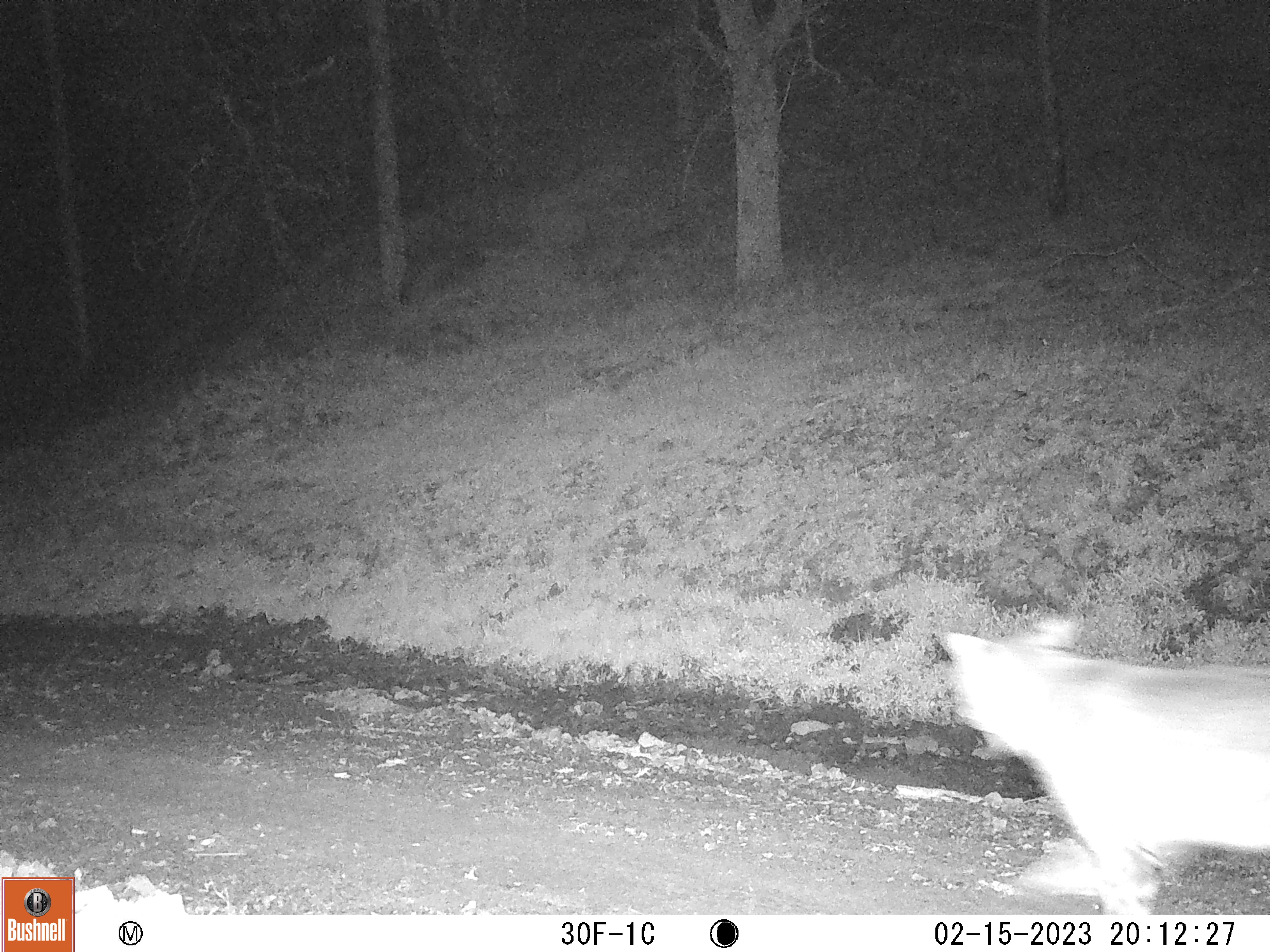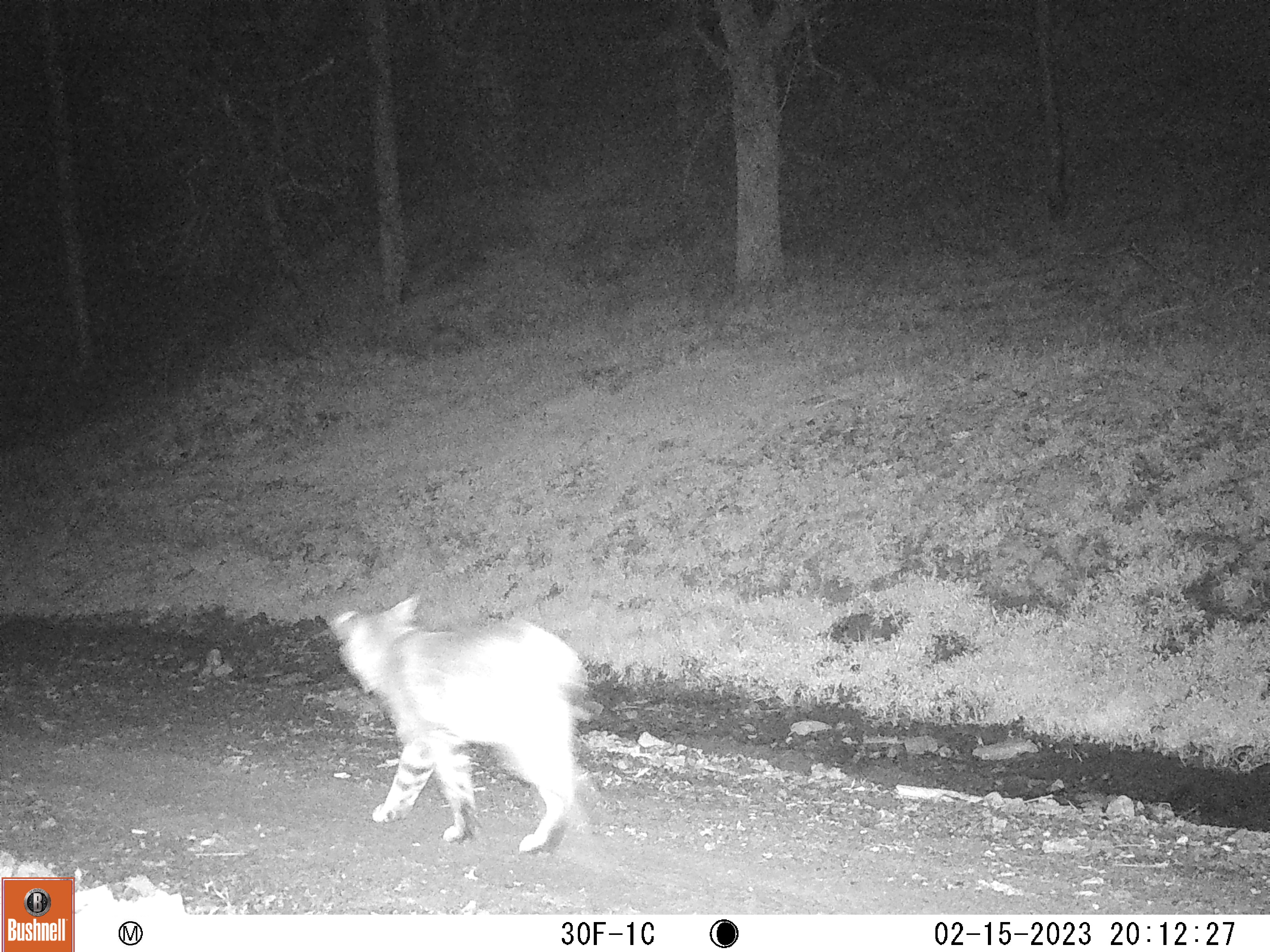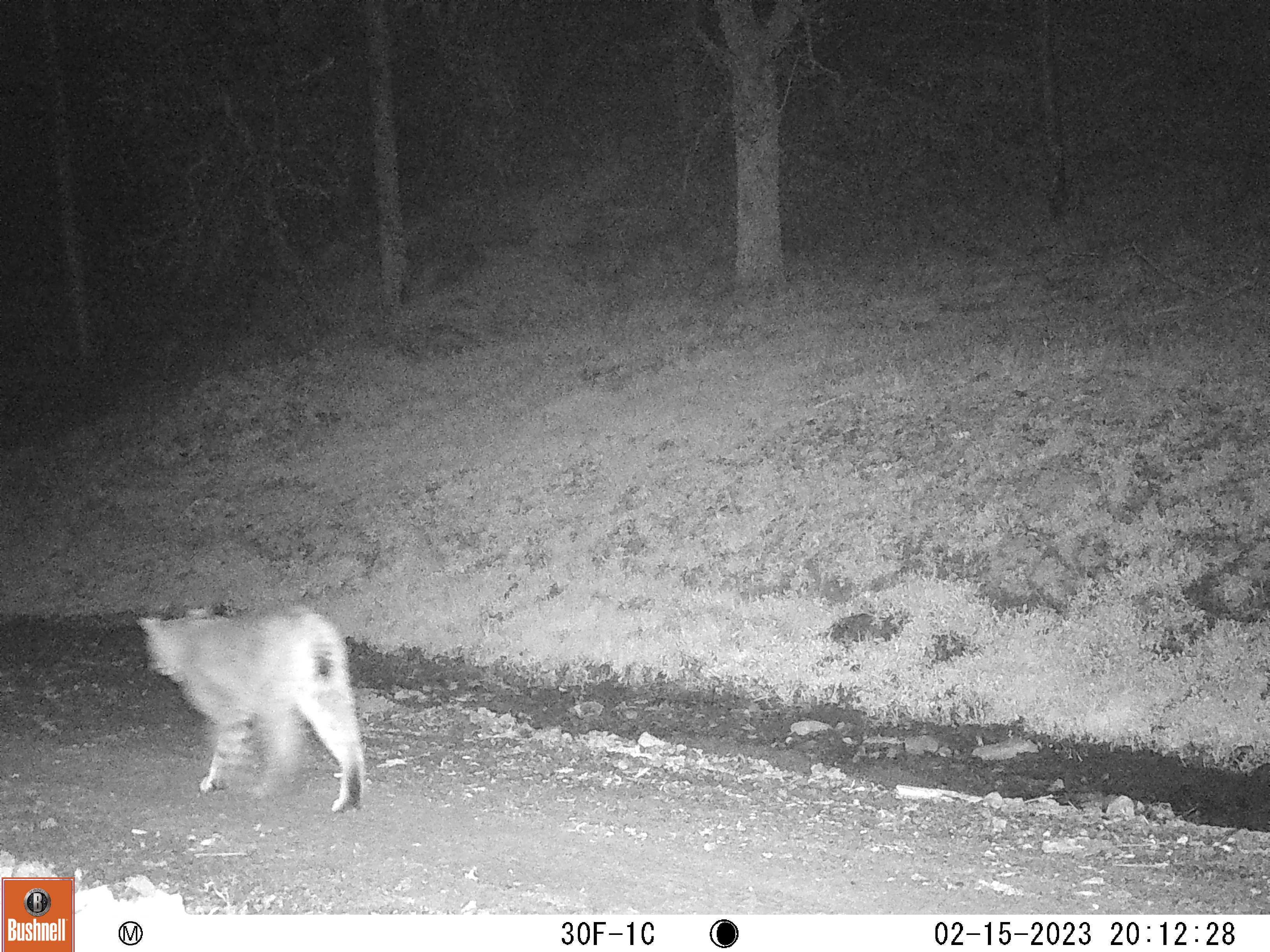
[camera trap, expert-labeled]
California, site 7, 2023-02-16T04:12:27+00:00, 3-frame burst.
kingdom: Animalia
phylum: Chordata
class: Mammalia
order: Carnivora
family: Felidae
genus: Lynx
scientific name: Lynx rufus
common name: bobcat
Bobcat (Lynx rufus).